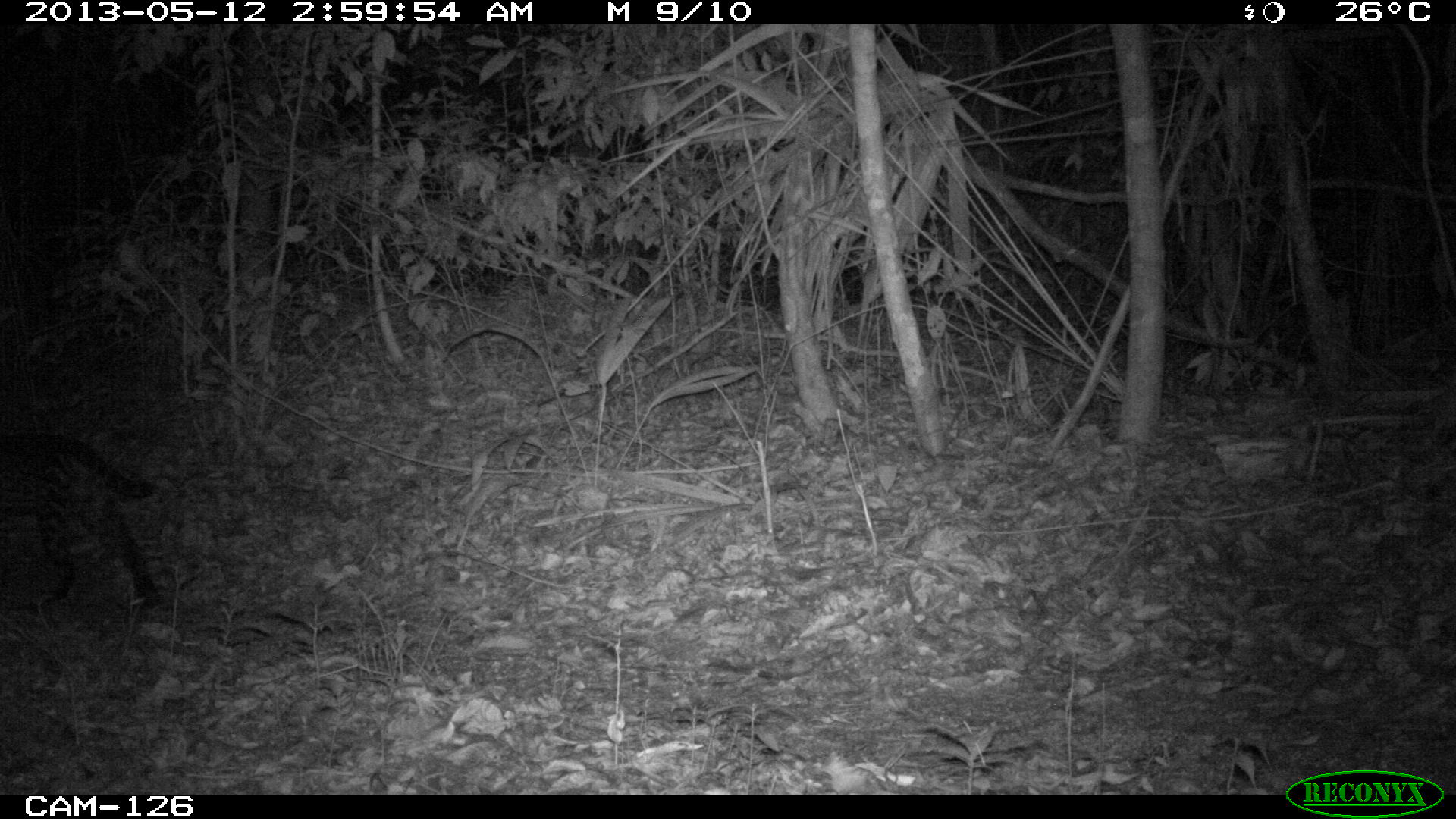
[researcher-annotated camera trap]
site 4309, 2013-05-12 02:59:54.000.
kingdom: Animalia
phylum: Chordata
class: Mammalia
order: Carnivora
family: Felidae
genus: Leopardus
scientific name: Leopardus pardalis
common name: ocelot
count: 1